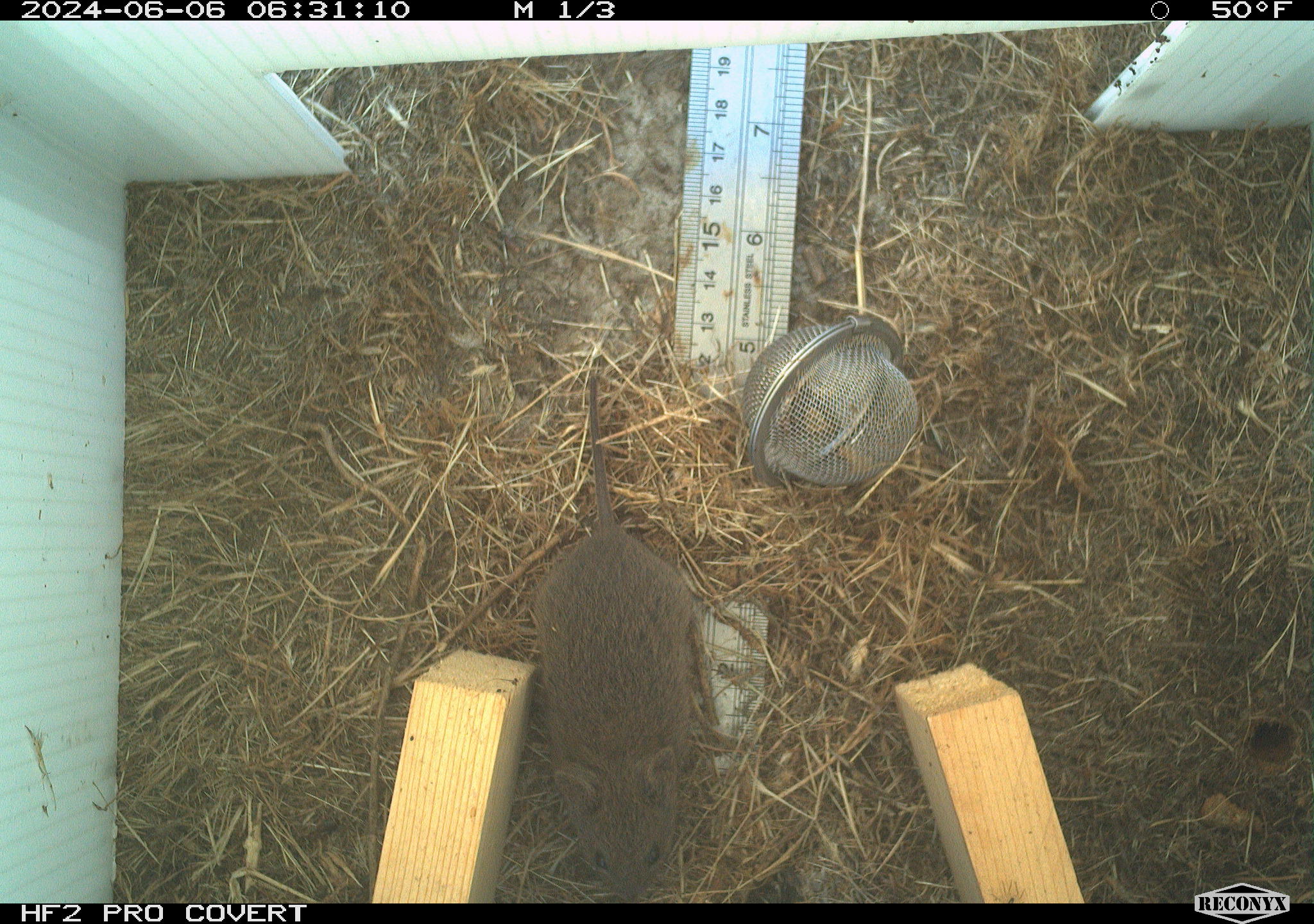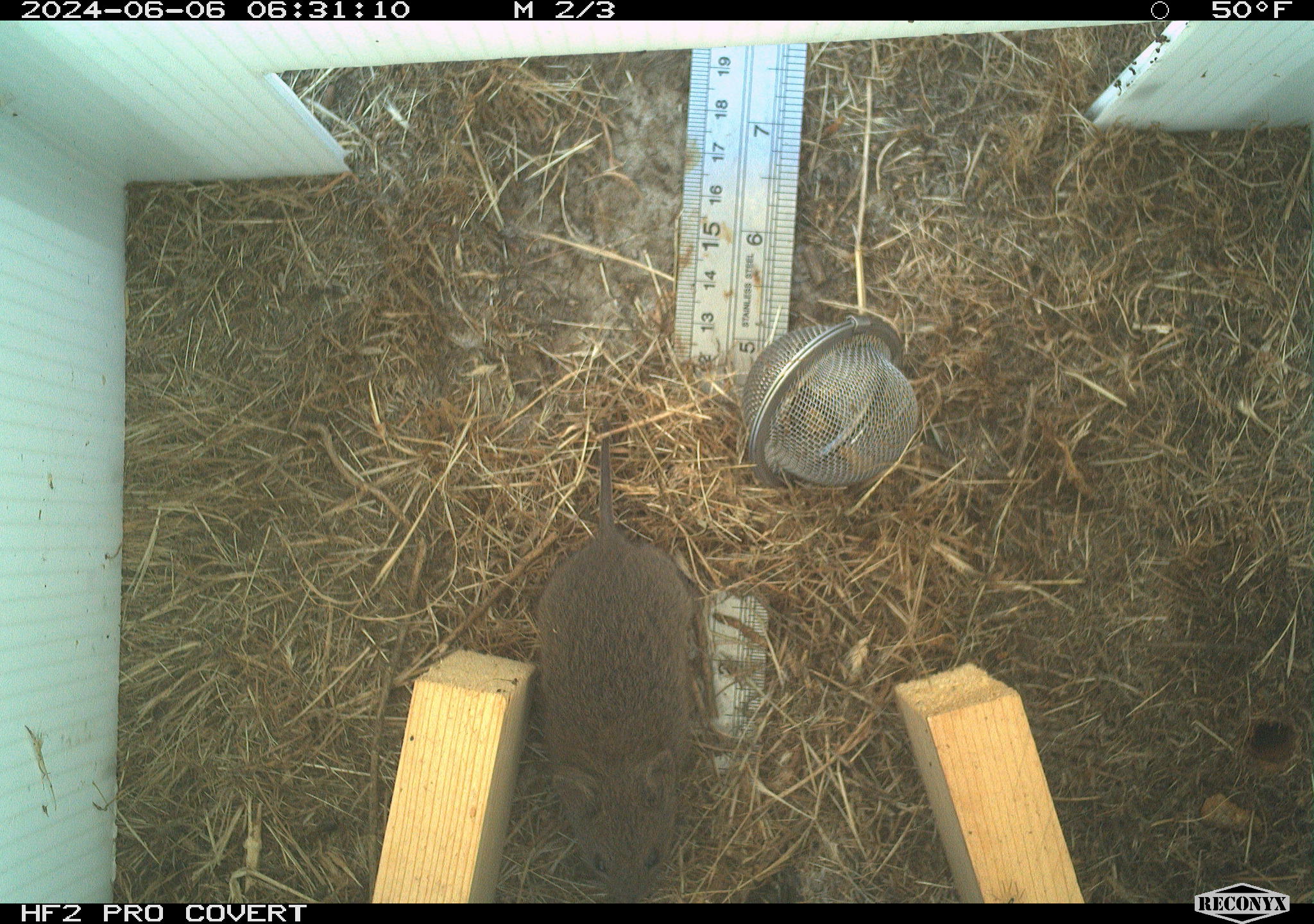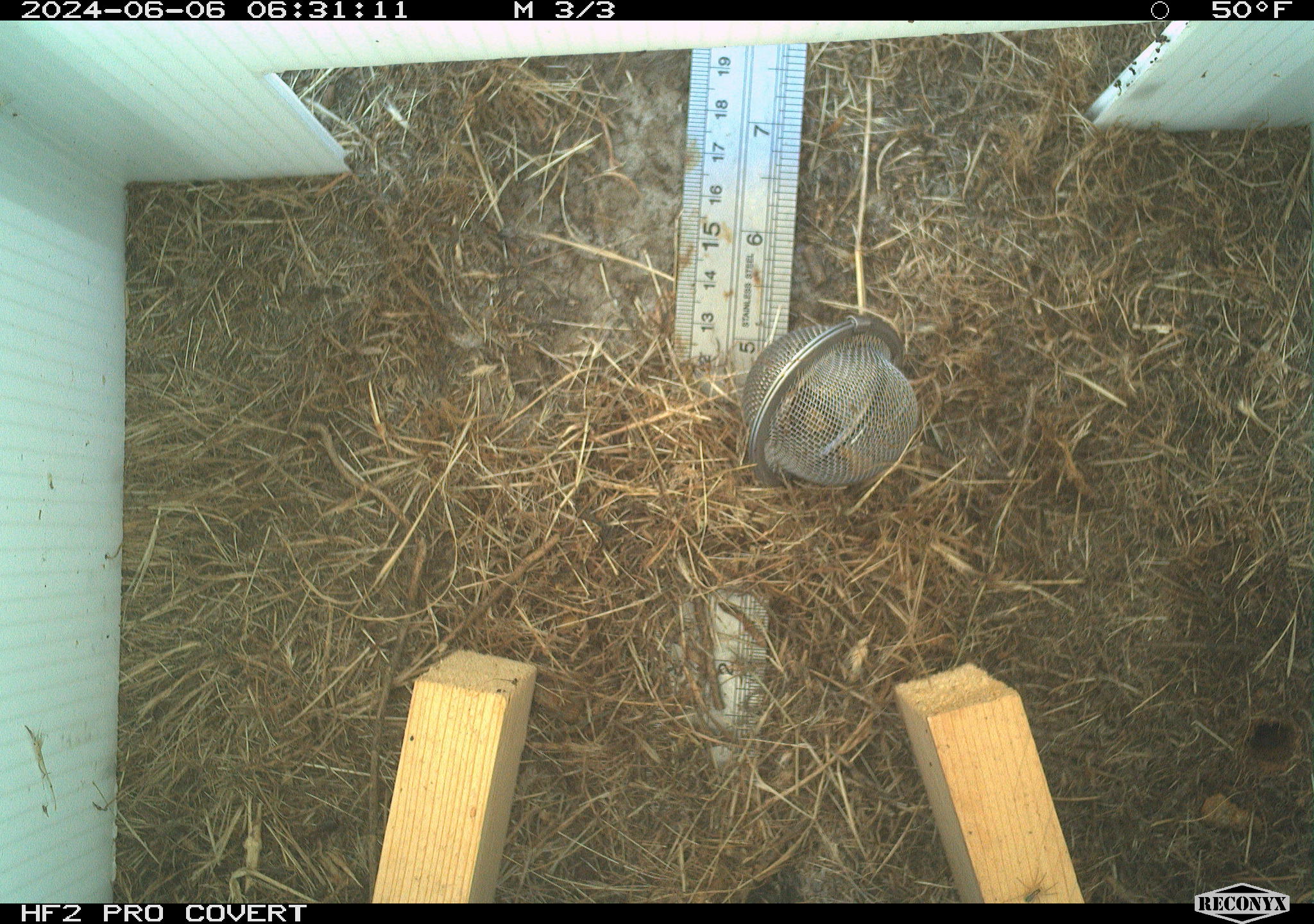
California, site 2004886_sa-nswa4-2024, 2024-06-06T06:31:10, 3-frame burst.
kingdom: Animalia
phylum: Chordata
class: Mammalia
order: Rodentia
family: Cricetidae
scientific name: Arvicolinae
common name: voles, lemmings, and muskrats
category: arvicolinae subfamily